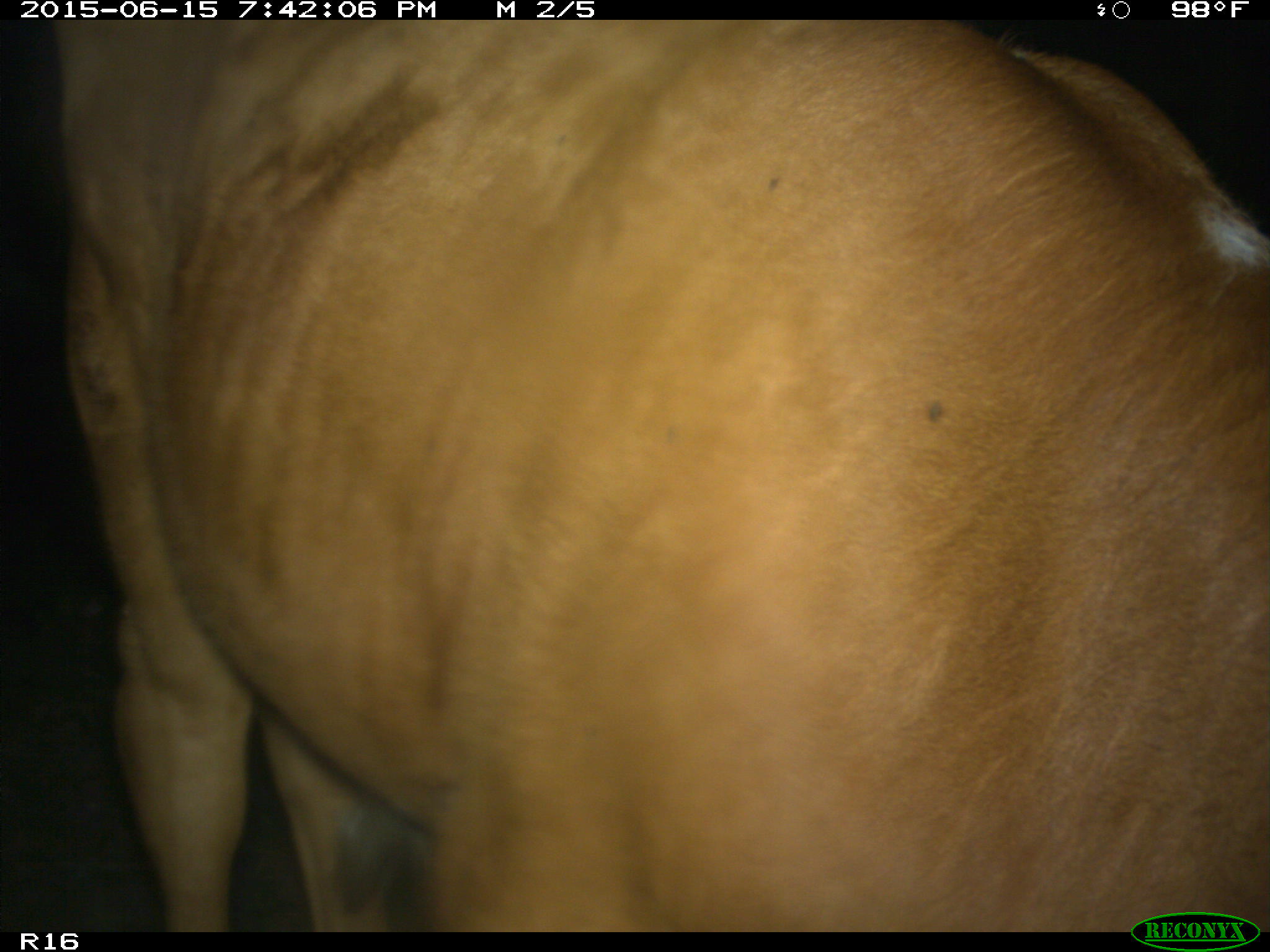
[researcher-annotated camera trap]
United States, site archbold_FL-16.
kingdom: Animalia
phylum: Chordata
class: Mammalia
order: Artiodactyla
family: Bovidae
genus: Bos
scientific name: Bos taurus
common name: domestic cow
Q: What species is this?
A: Bos taurus (domestic cow).